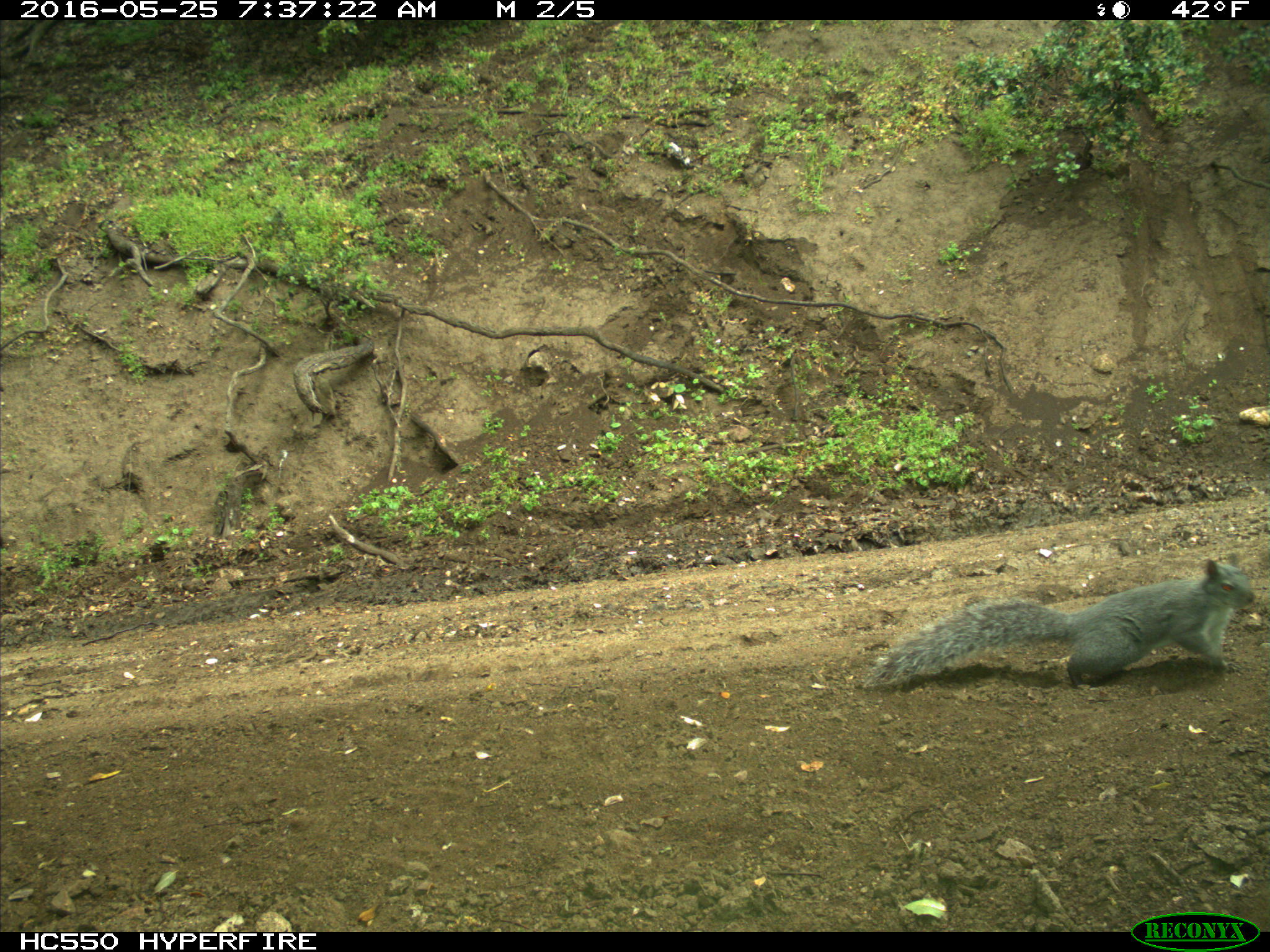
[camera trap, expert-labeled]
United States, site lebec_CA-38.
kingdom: Animalia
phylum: Chordata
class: Mammalia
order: Rodentia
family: Sciuridae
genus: Sciurus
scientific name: Sciurus carolinensis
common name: eastern gray squirrel